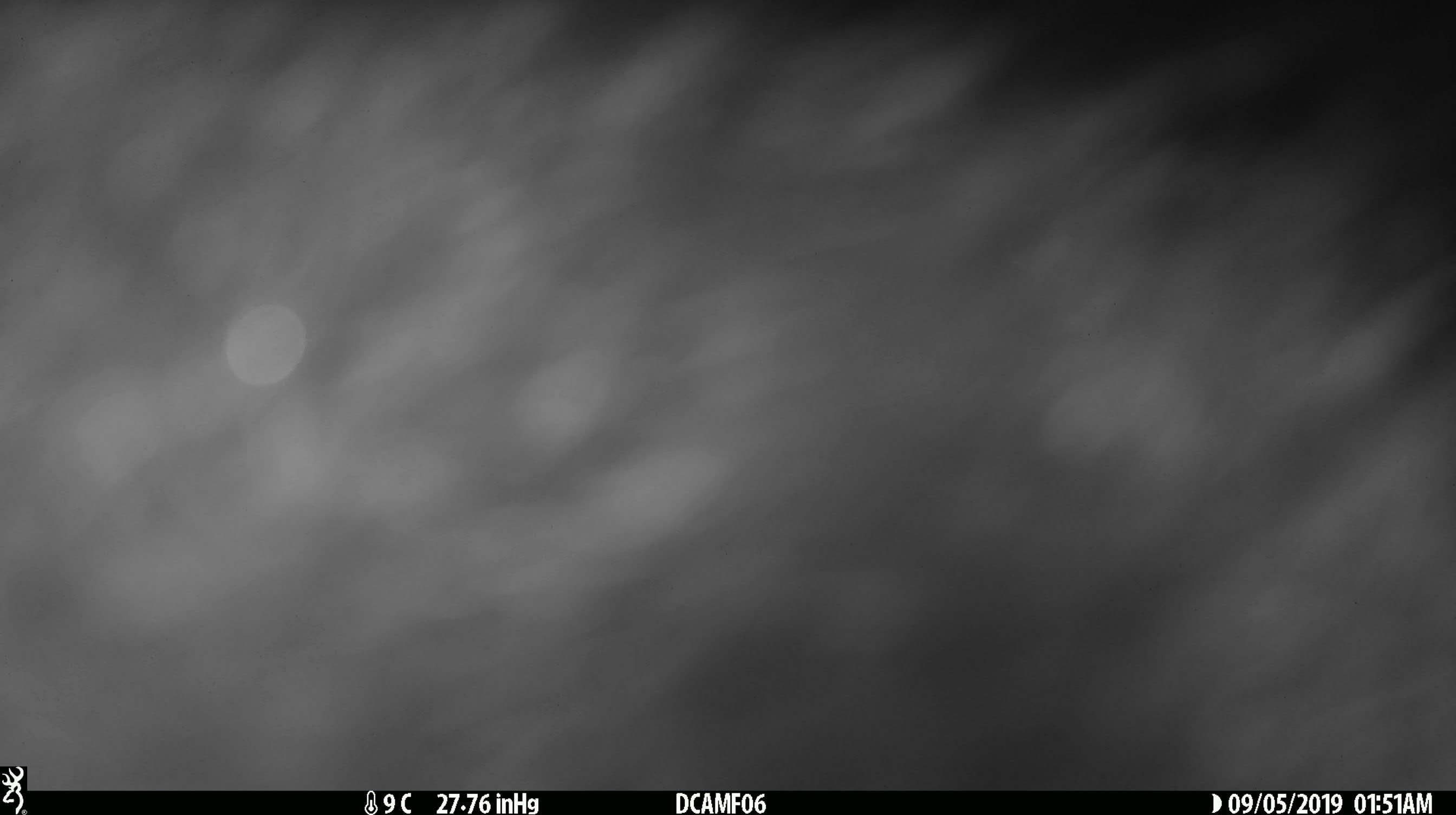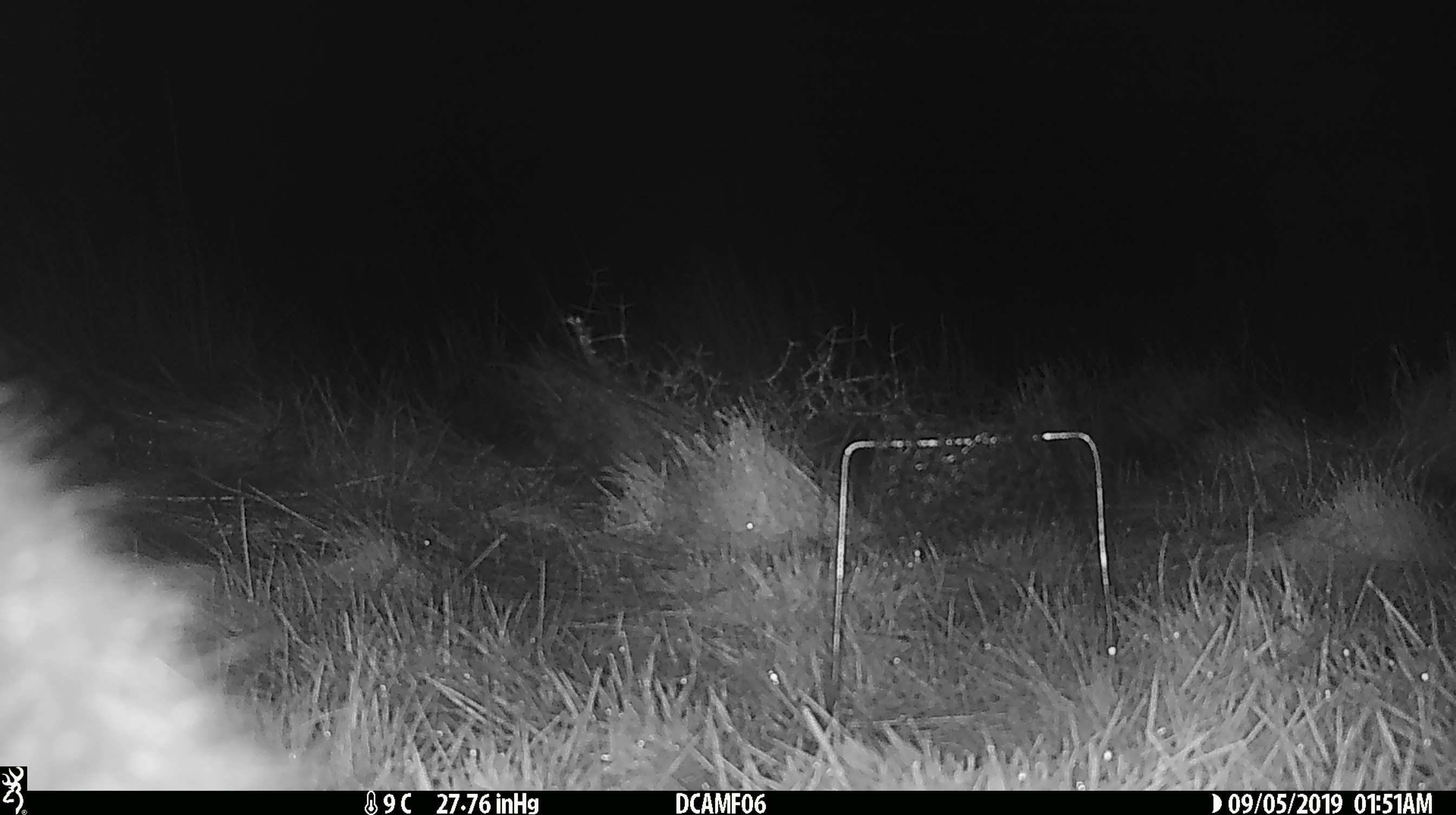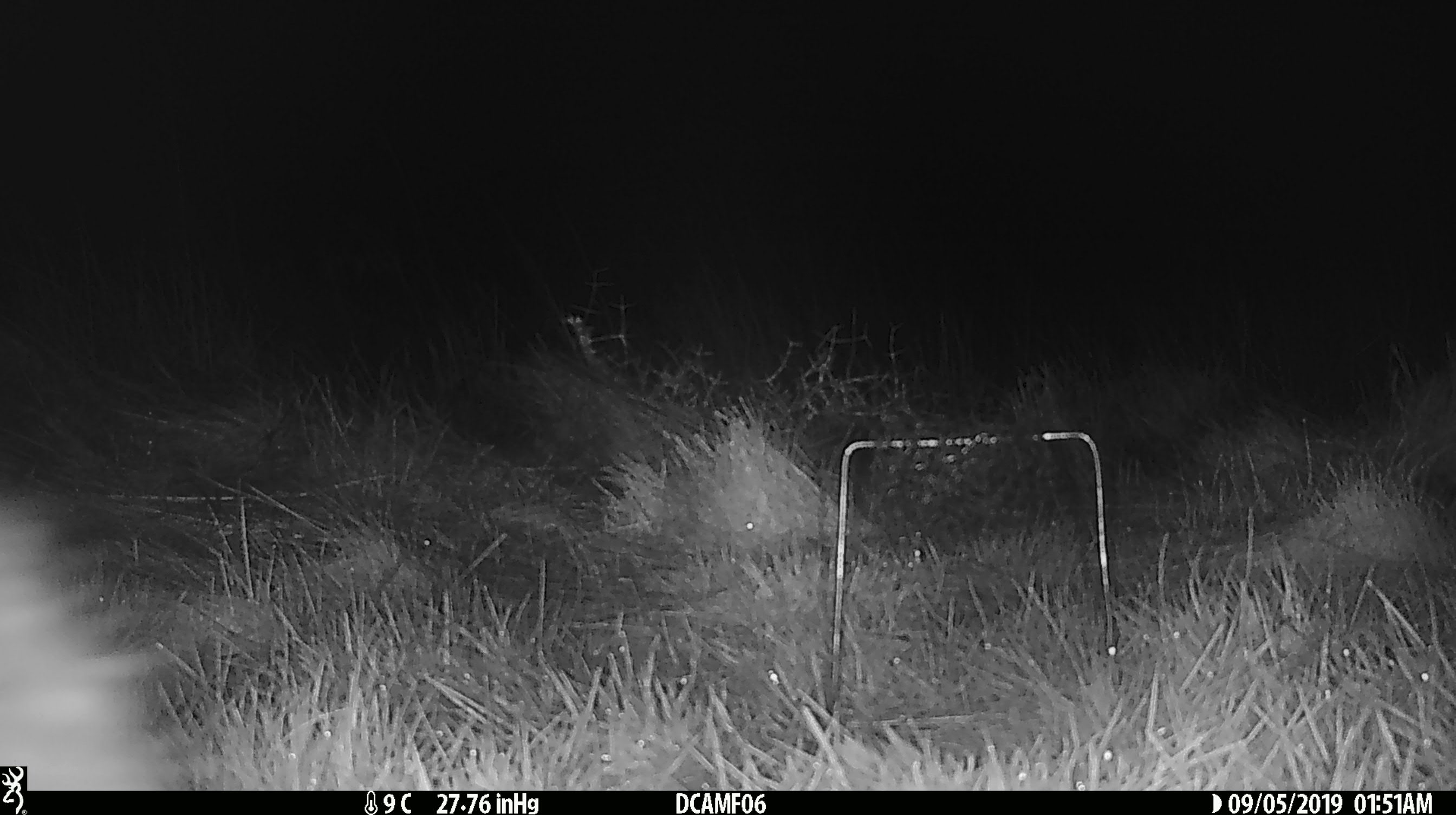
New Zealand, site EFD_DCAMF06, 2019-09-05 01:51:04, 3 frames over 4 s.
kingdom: Animalia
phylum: Chordata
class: Mammalia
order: Diprotodontia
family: Phalangeridae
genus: Trichosurus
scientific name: Trichosurus vulpecula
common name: common brushtail possum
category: possum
Possum (common brushtail possum) (Trichosurus vulpecula).